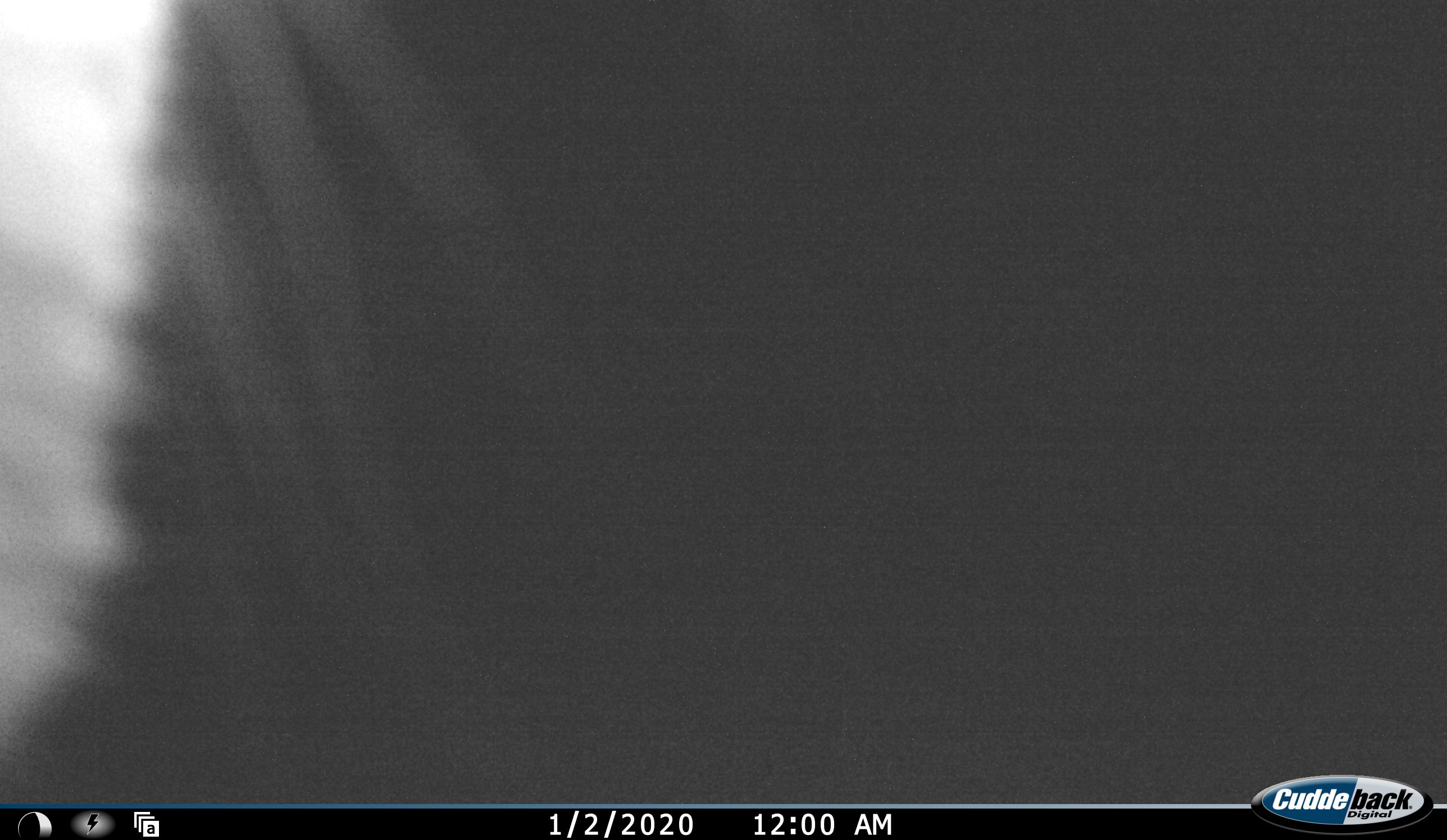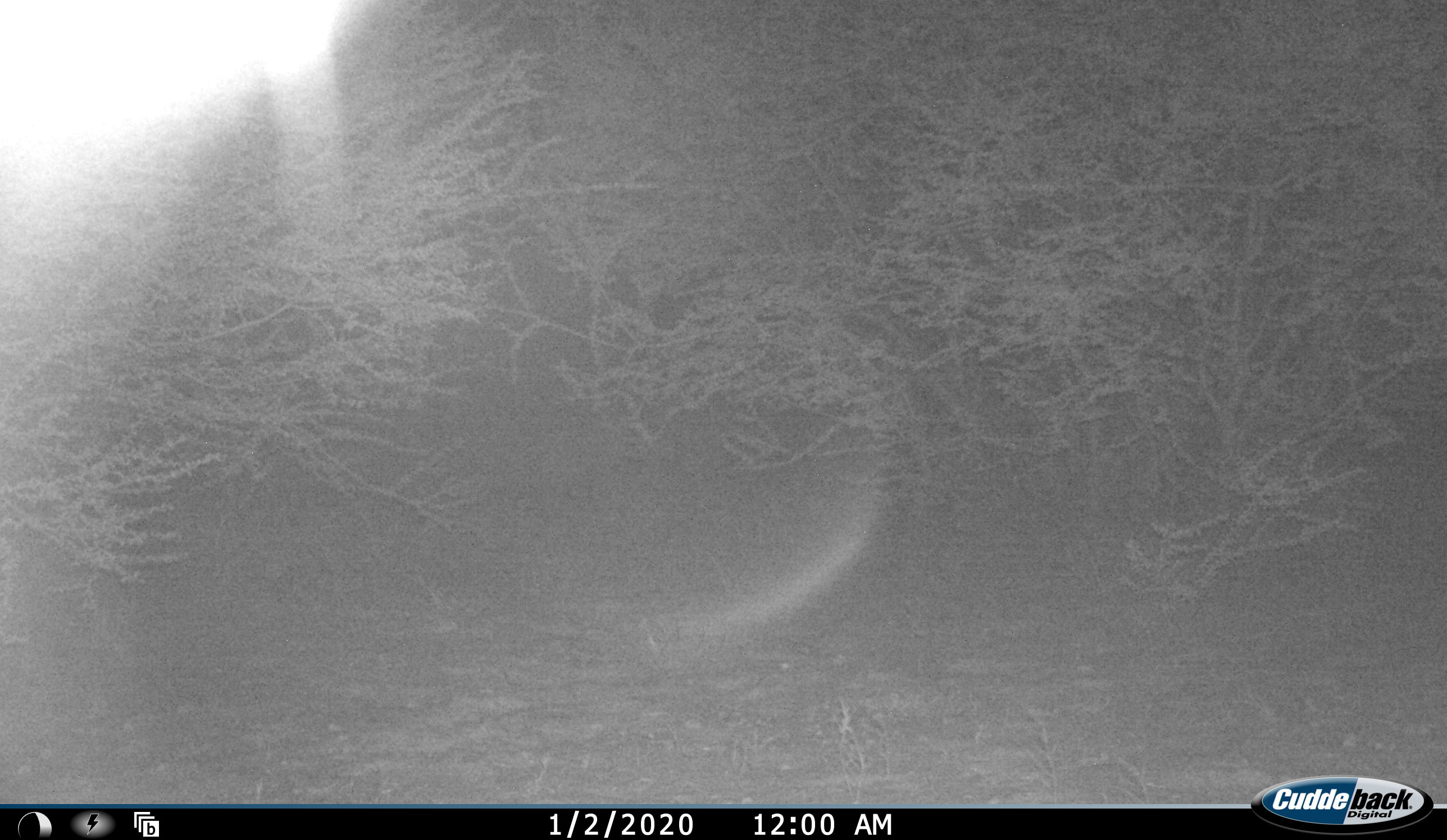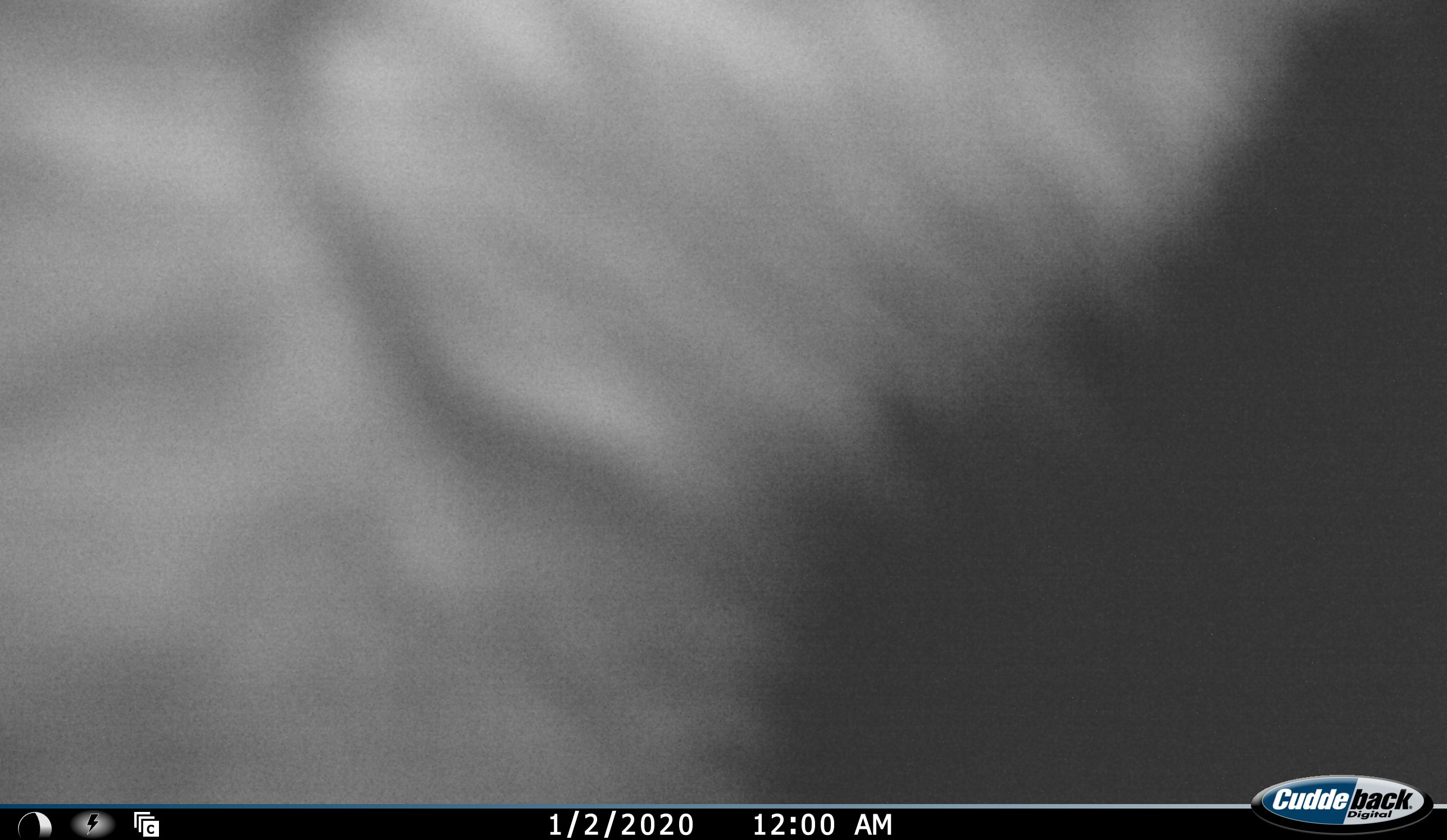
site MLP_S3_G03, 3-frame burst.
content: unidentified animal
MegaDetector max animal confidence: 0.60